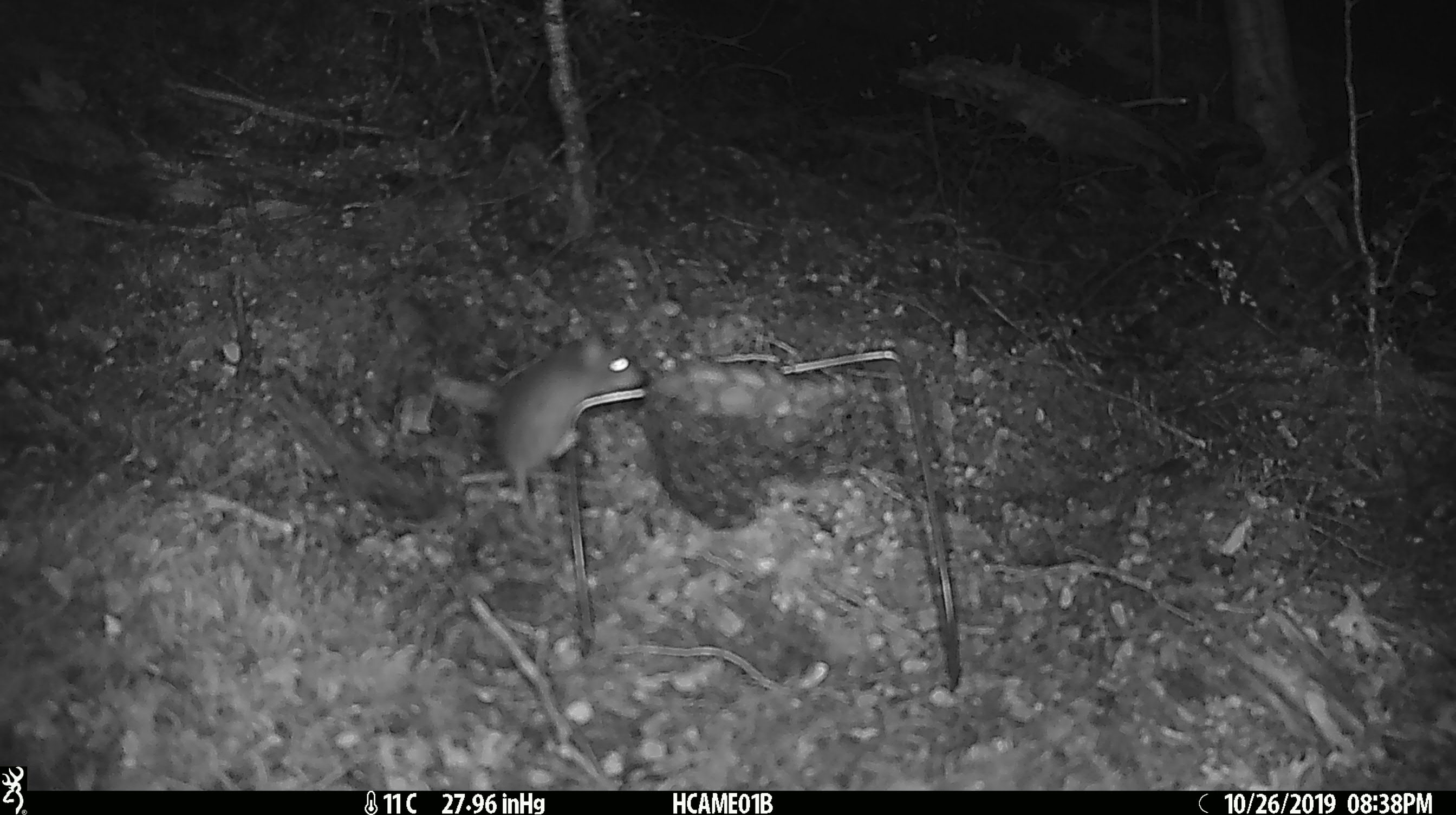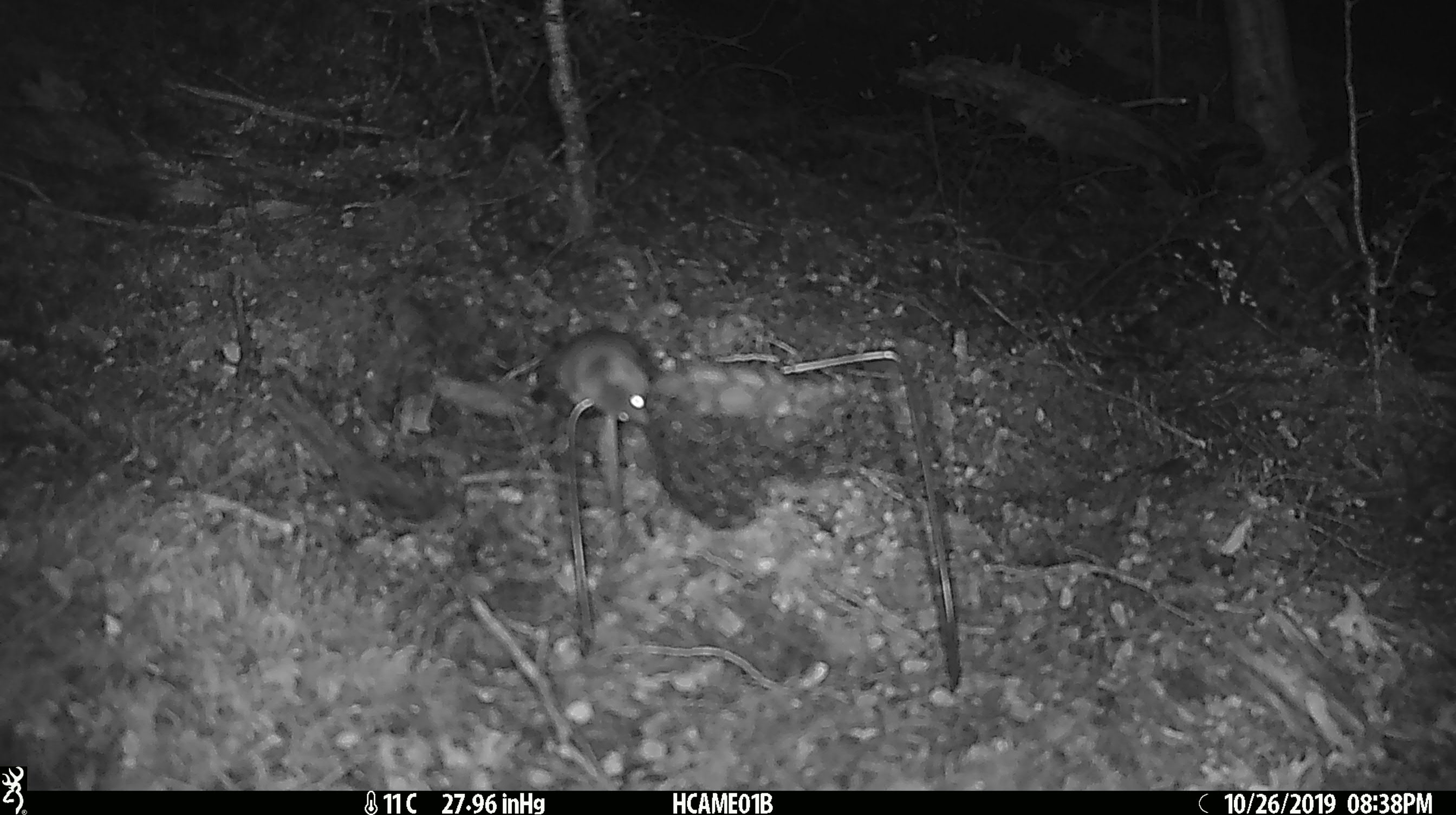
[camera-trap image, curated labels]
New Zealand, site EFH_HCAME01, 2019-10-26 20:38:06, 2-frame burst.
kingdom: Animalia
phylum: Chordata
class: Mammalia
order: Rodentia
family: Muridae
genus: Mus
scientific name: Mus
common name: mouse